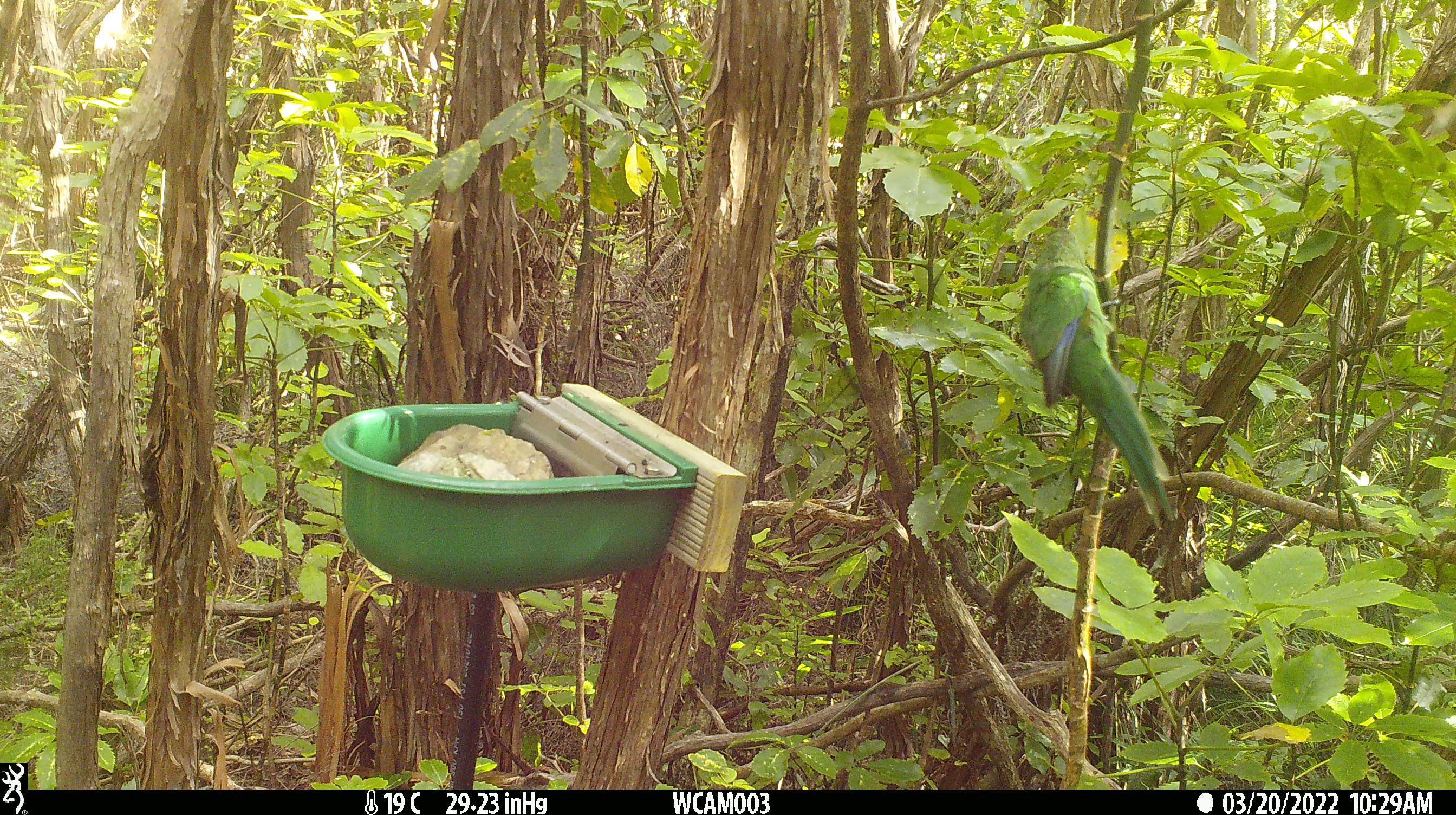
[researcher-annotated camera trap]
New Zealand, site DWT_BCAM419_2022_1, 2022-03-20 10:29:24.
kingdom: Animalia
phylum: Chordata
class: Aves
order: Psittaciformes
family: Psittaculidae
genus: Cyanoramphus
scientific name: Cyanoramphus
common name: parakeet